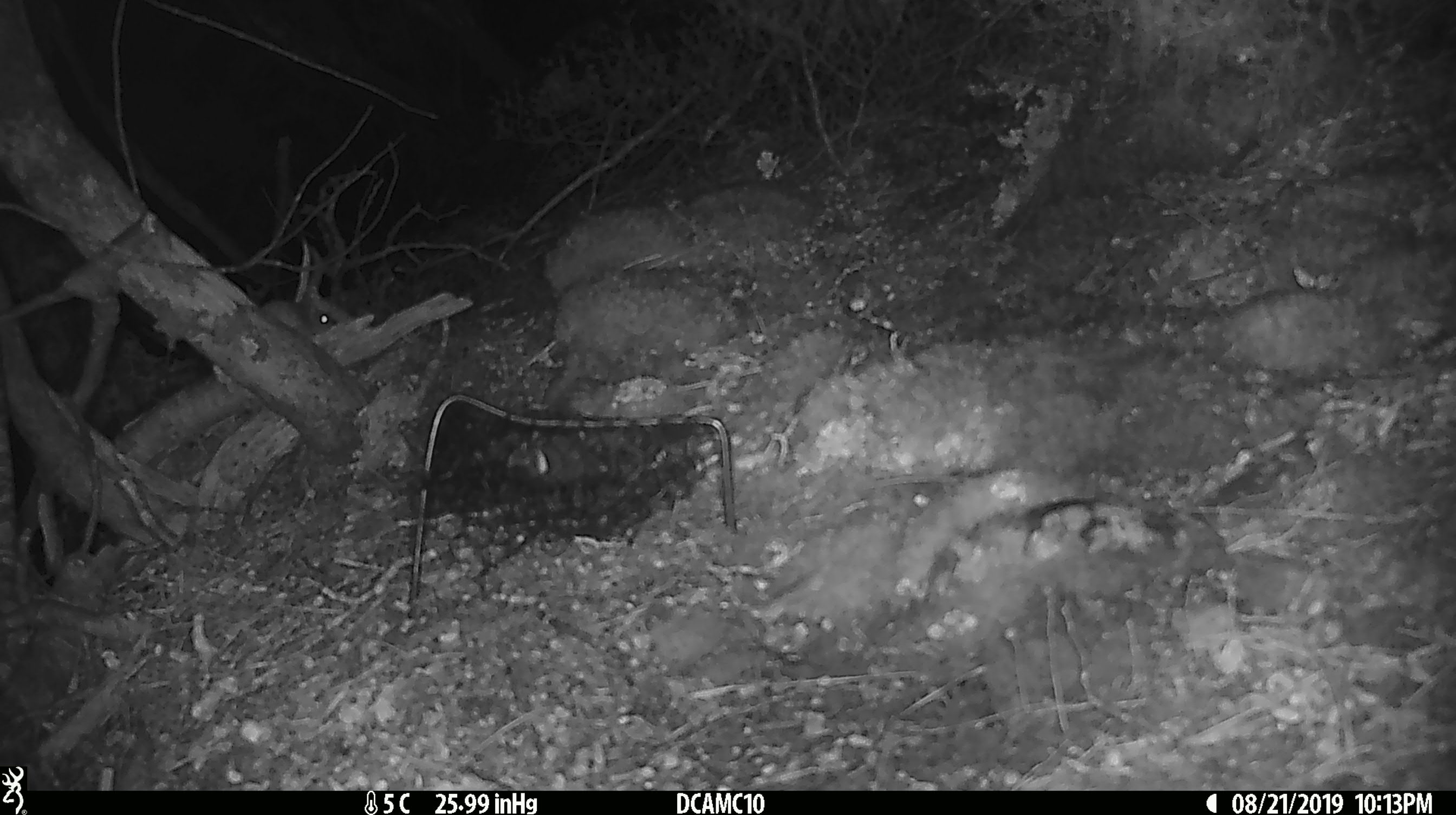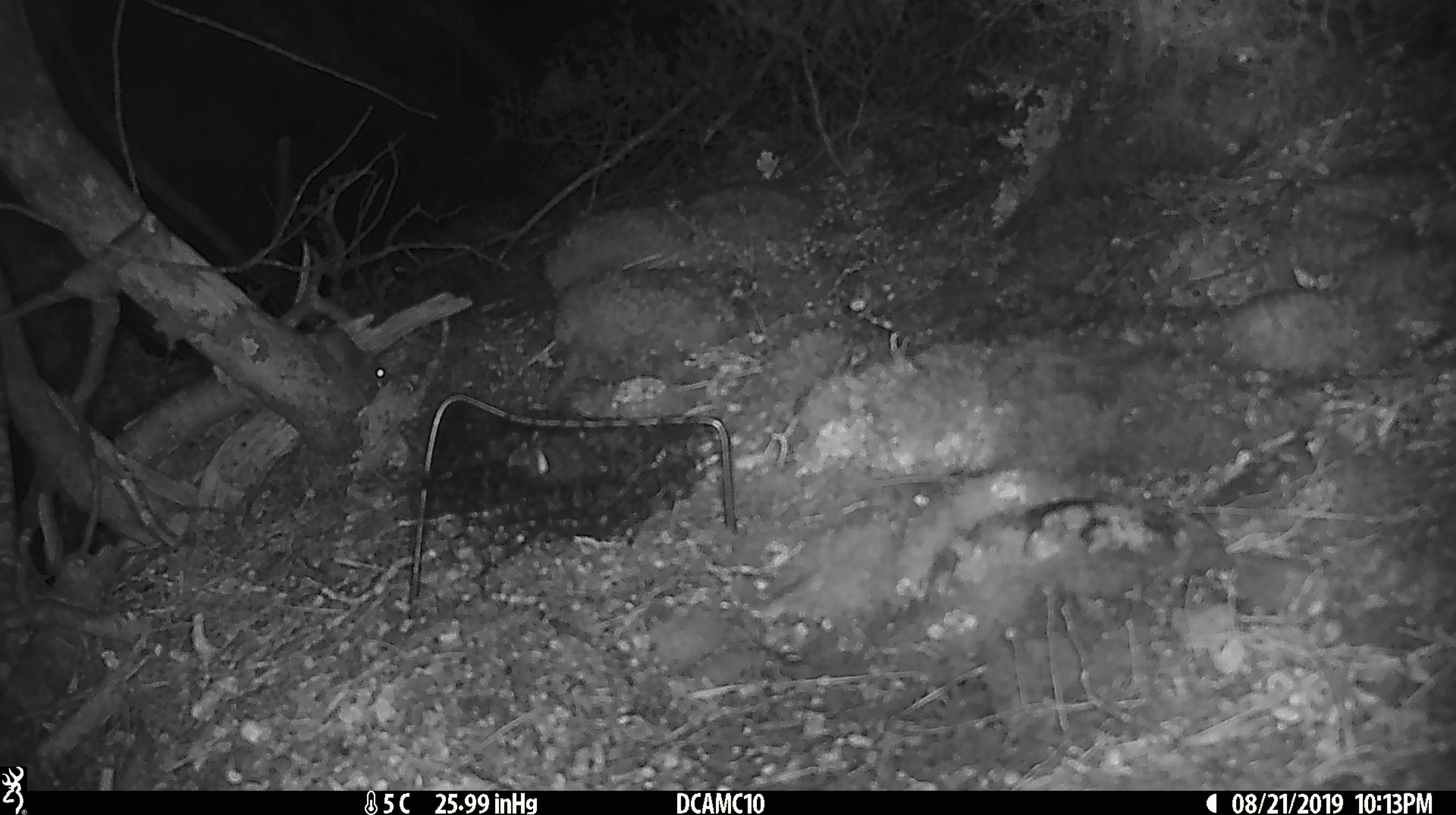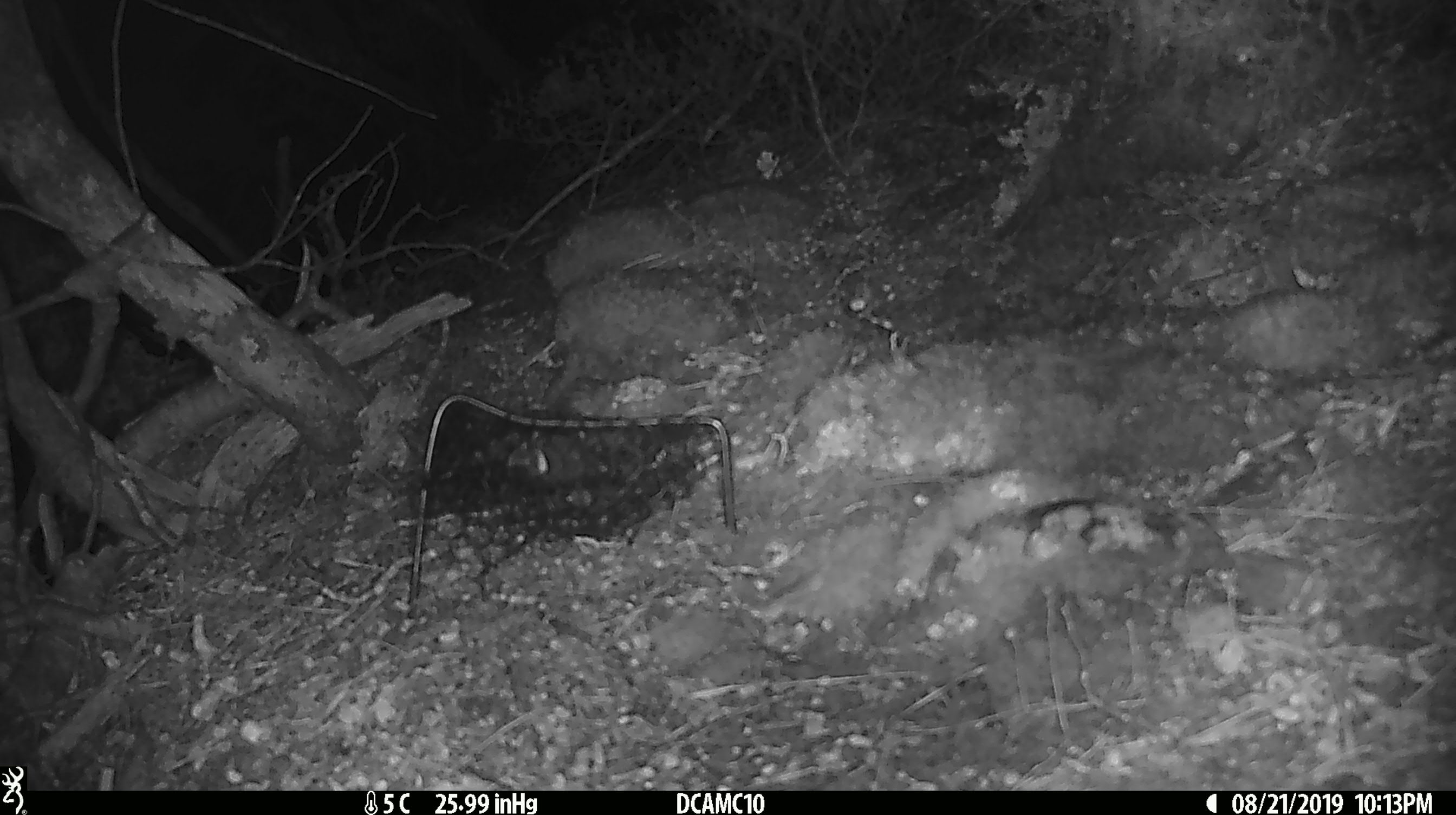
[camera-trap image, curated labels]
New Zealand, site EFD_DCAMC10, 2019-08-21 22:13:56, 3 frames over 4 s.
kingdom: Animalia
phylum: Chordata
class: Mammalia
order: Rodentia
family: Muridae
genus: Mus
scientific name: Mus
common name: mouse